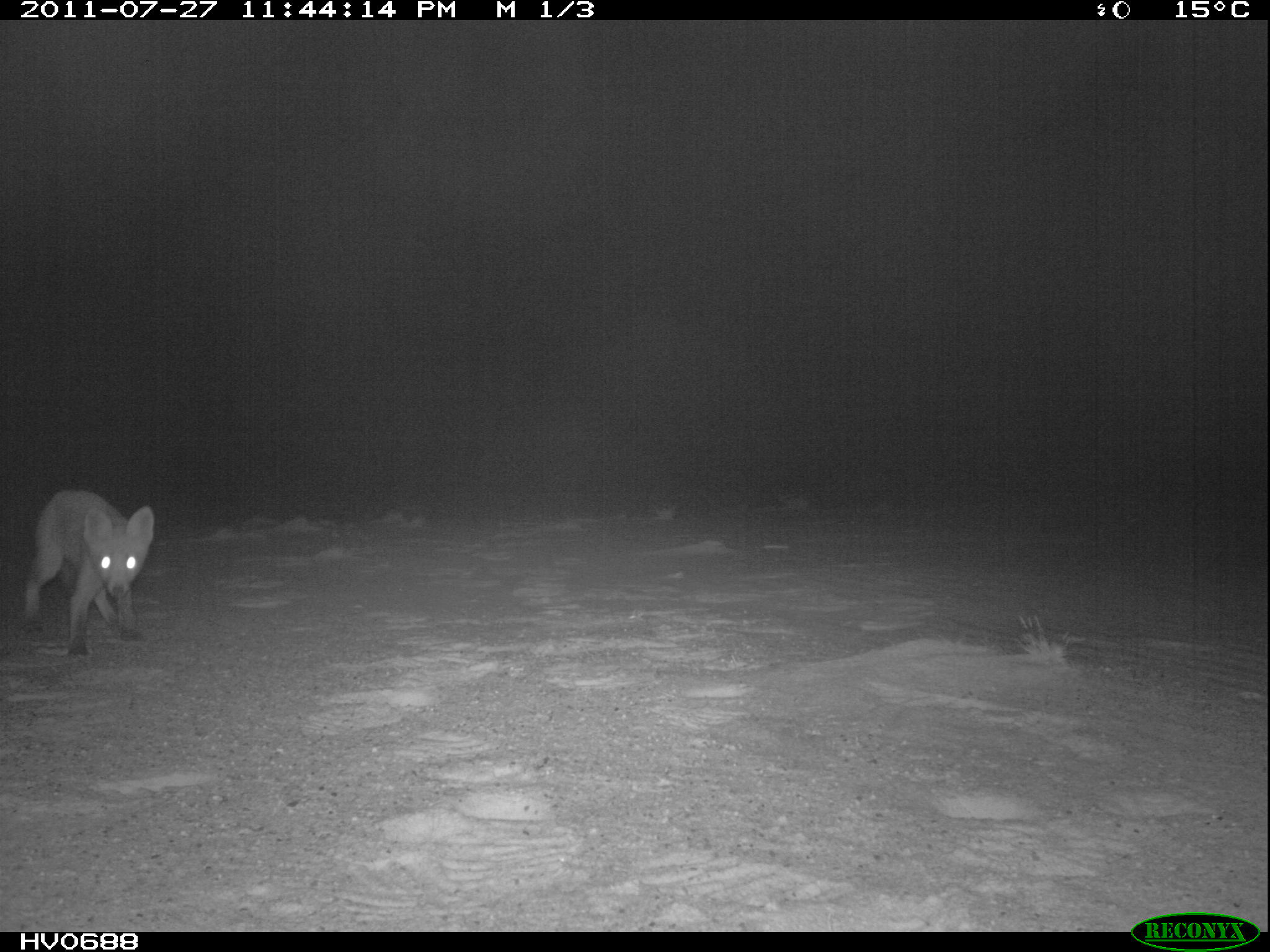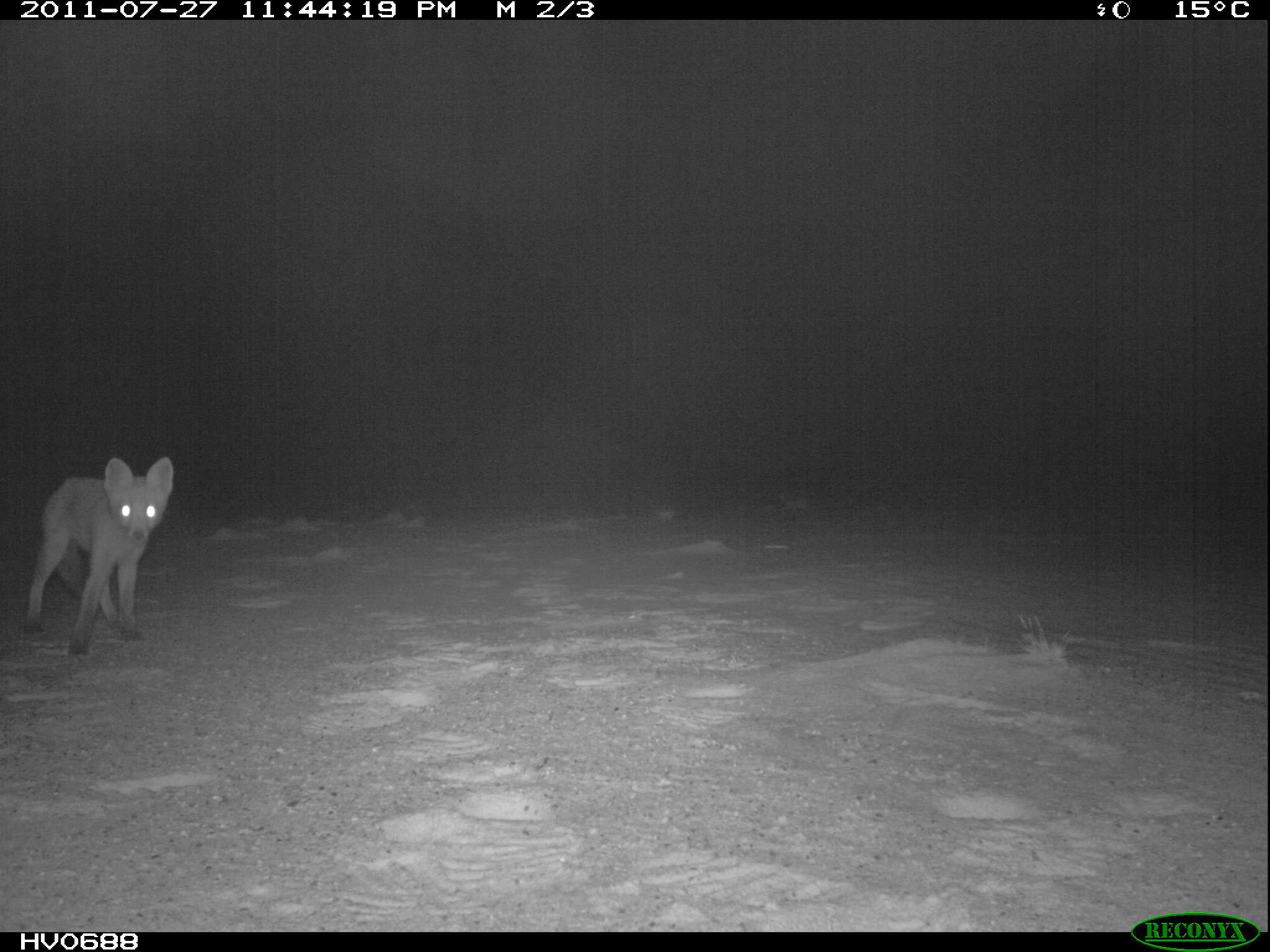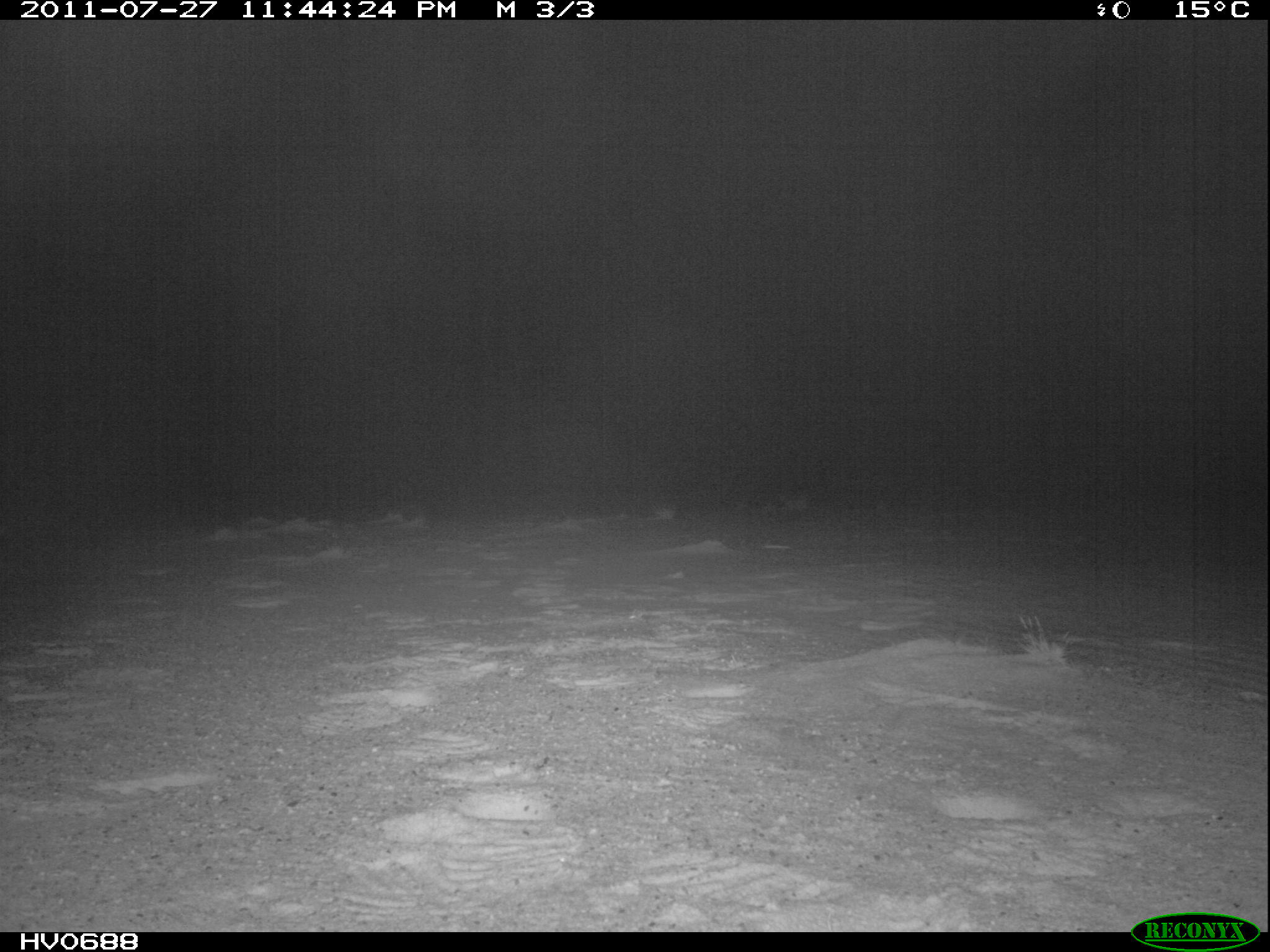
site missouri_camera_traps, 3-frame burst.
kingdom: Animalia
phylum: Chordata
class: Mammalia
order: Carnivora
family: Canidae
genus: Vulpes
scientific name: Vulpes vulpes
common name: red fox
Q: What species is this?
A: Red fox (Vulpes vulpes).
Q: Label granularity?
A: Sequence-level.